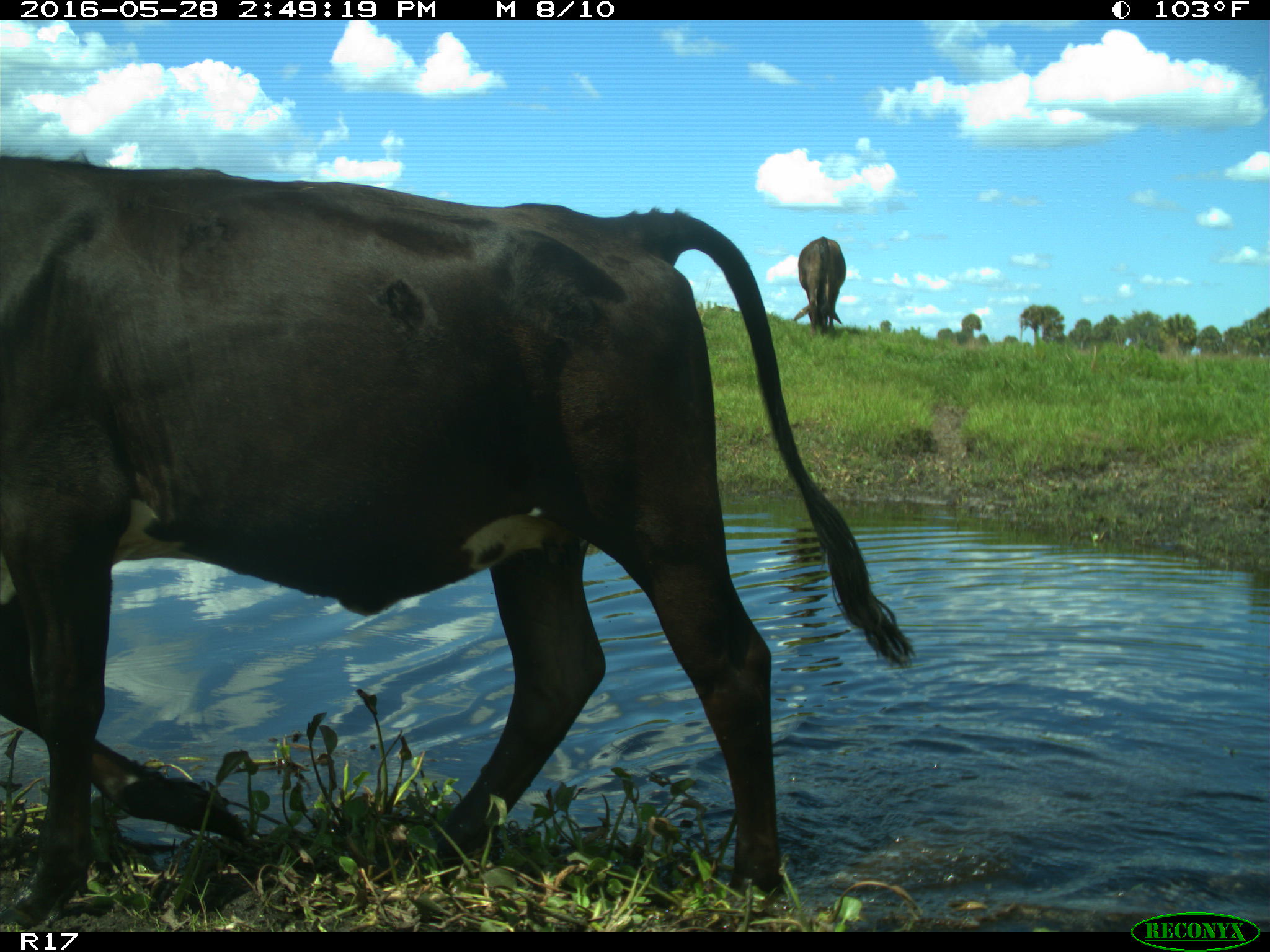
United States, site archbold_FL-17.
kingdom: Animalia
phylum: Chordata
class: Mammalia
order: Artiodactyla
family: Bovidae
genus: Bos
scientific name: Bos taurus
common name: domestic cow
Bos taurus (domestic cow).